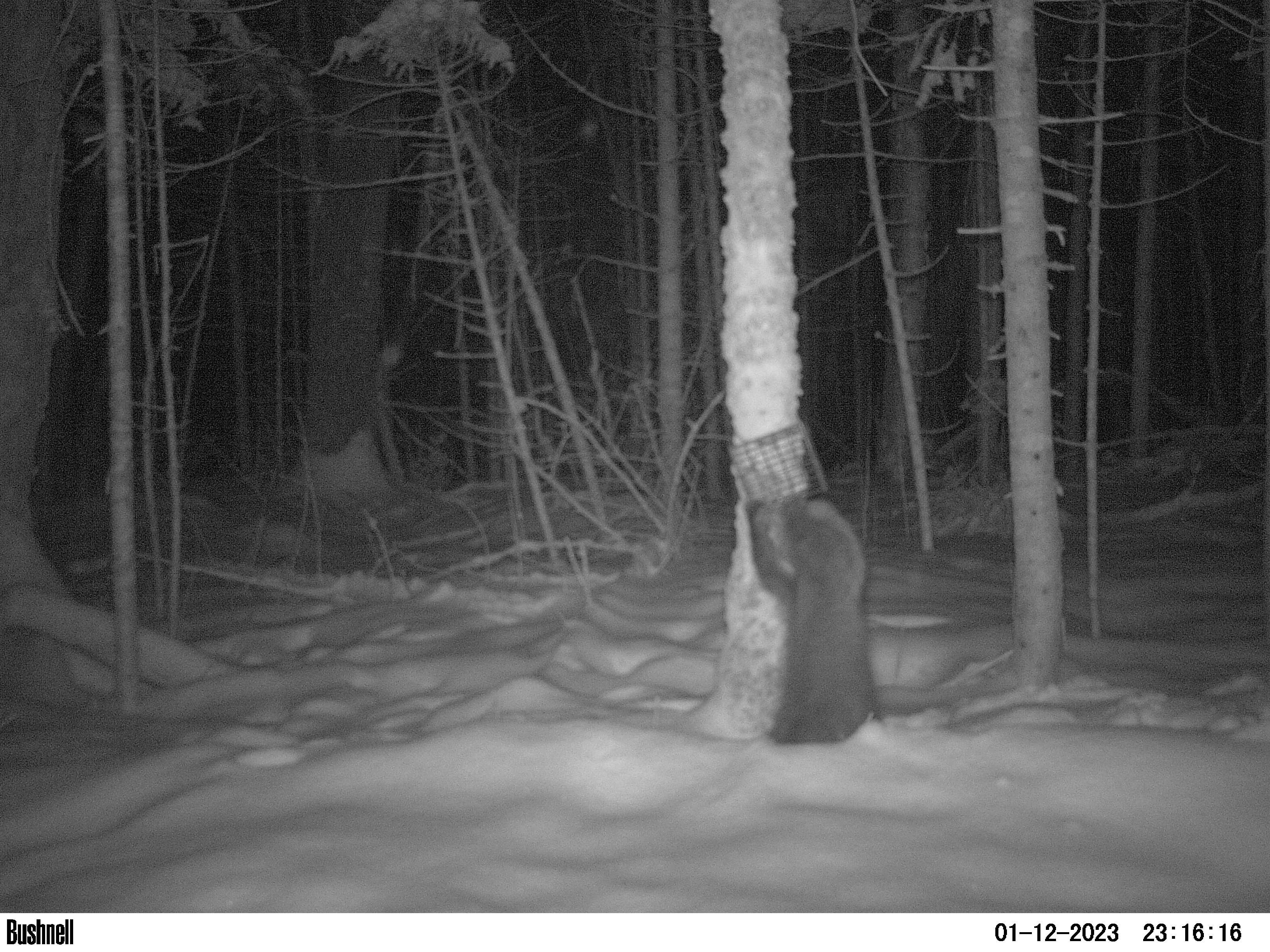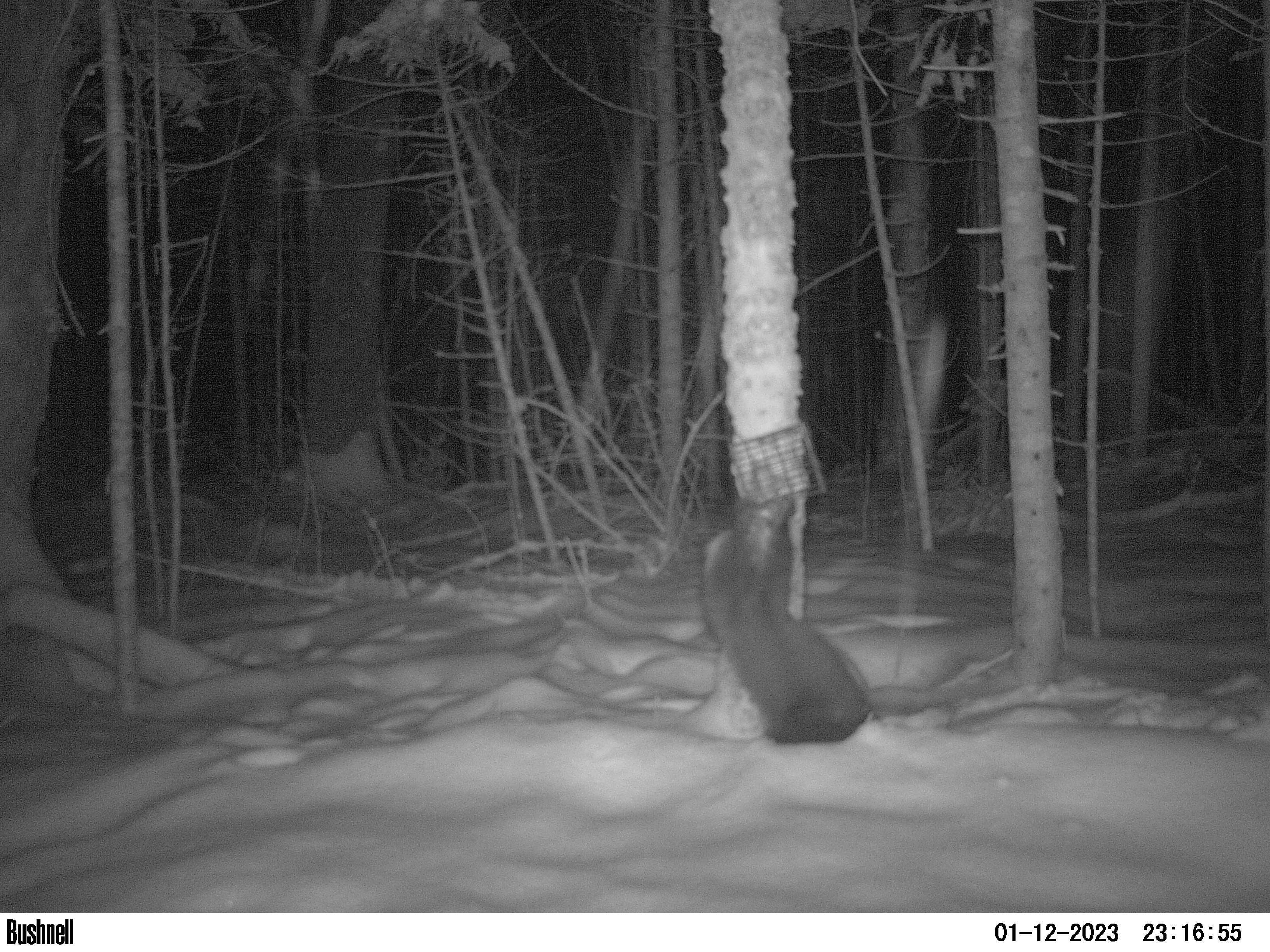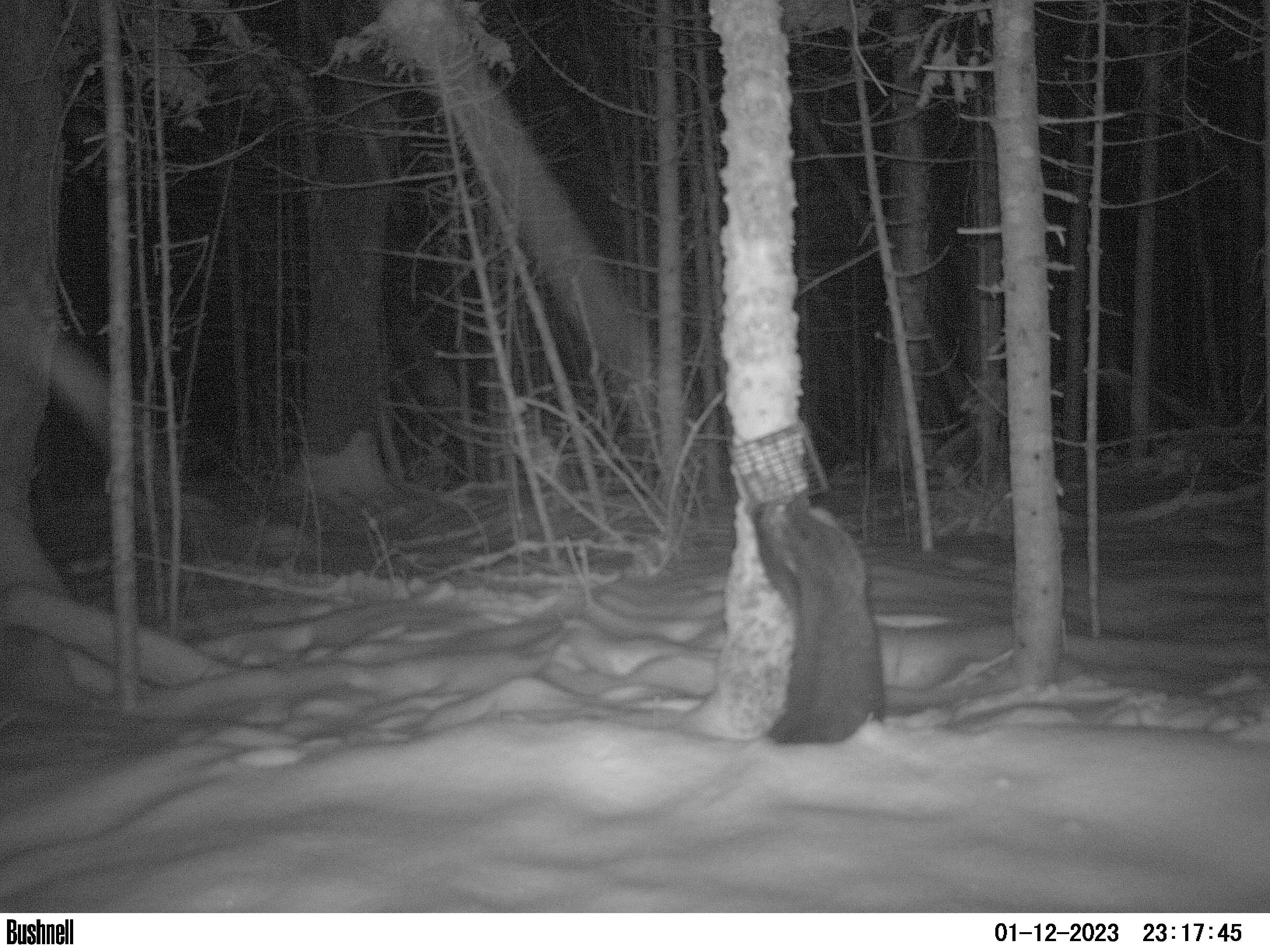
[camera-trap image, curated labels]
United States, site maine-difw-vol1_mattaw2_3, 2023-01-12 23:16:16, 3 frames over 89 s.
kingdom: Animalia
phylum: Chordata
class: Mammalia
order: Carnivora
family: Mustelidae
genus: Pekania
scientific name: Pekania pennanti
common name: fisher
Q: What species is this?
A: Fisher (Pekania pennanti).